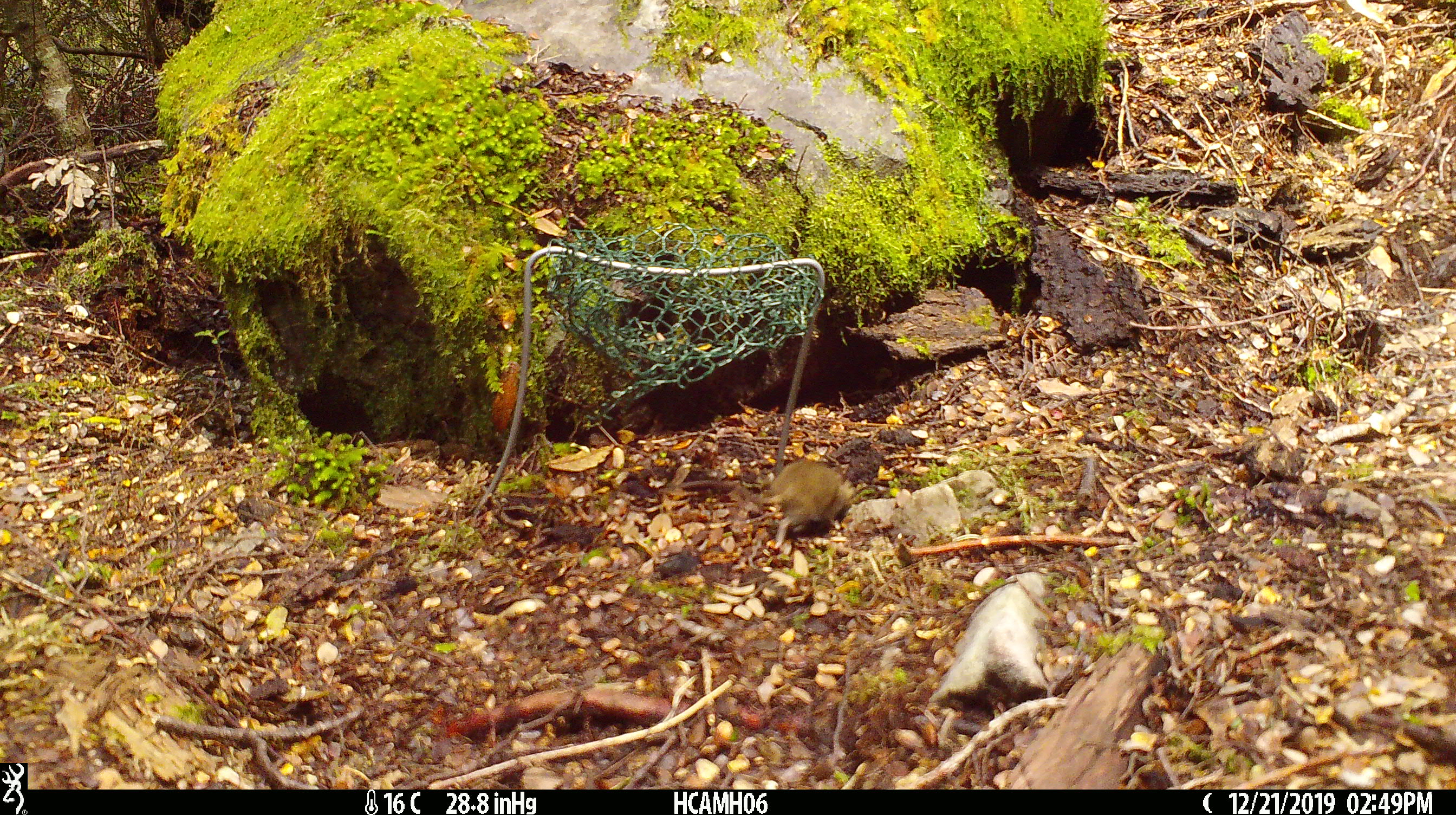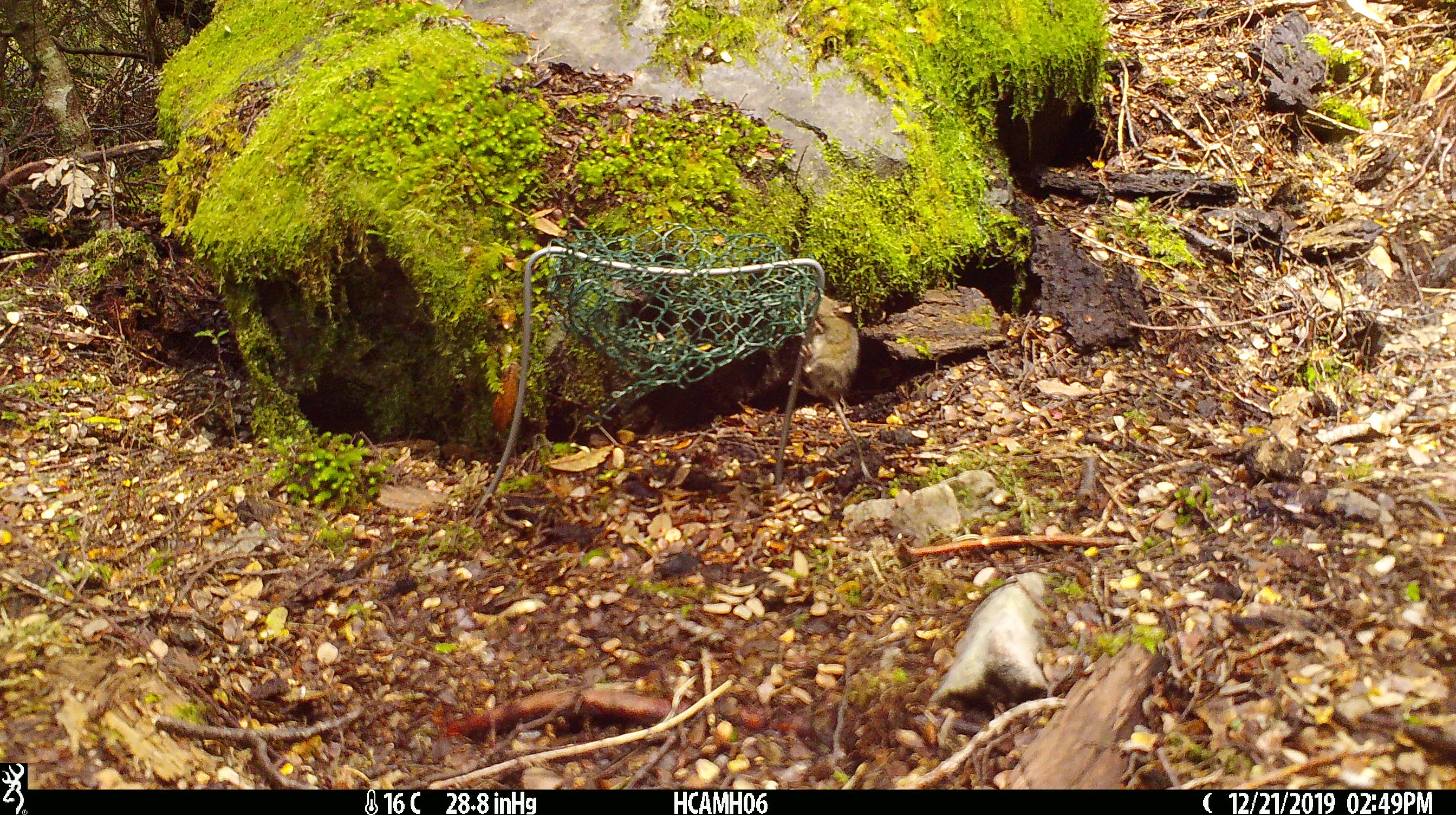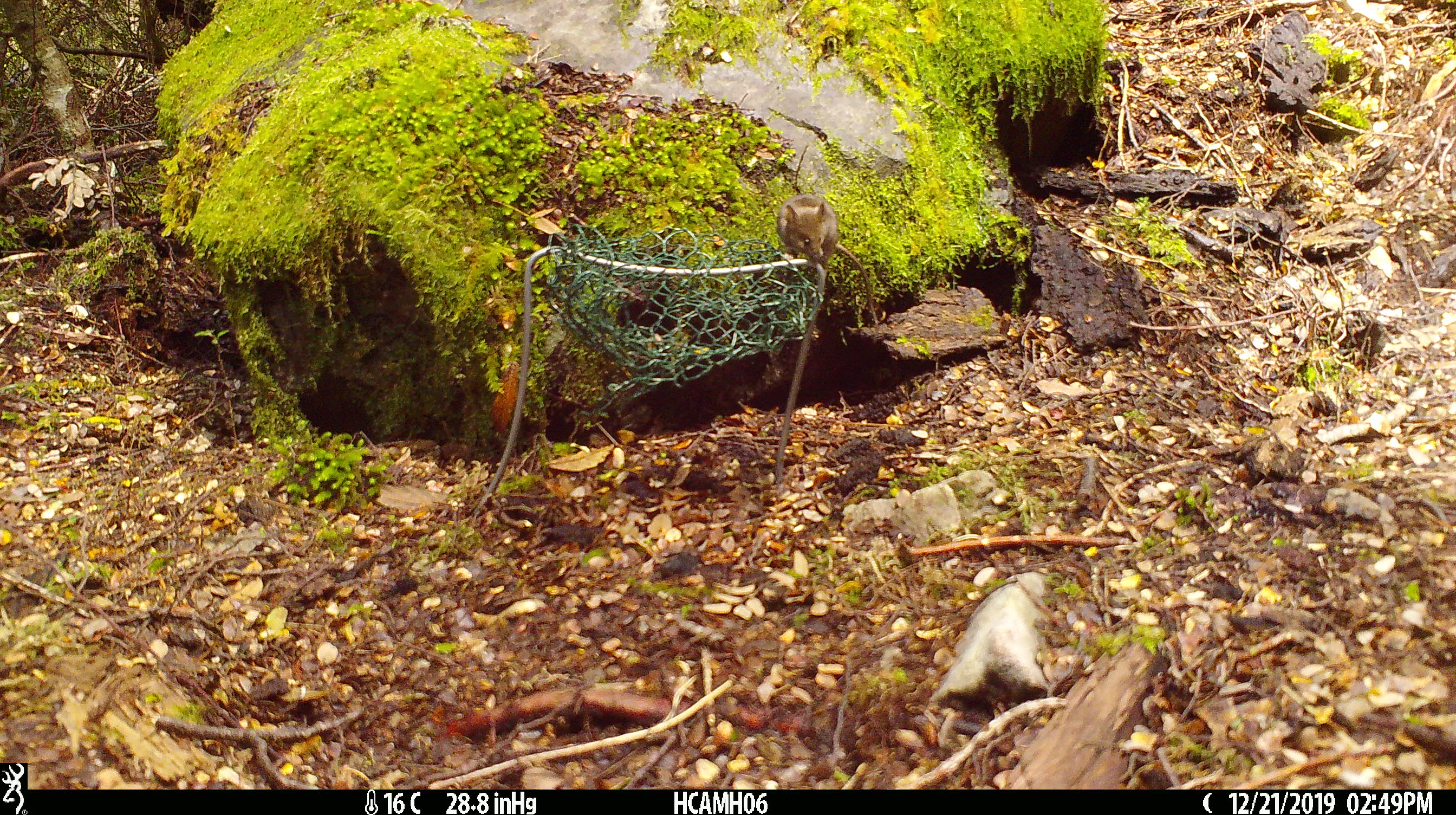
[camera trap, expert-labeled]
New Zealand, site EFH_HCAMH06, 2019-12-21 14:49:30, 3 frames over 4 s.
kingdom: Animalia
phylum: Chordata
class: Mammalia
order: Rodentia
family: Muridae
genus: Mus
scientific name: Mus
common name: mouse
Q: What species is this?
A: Mouse (Mus).